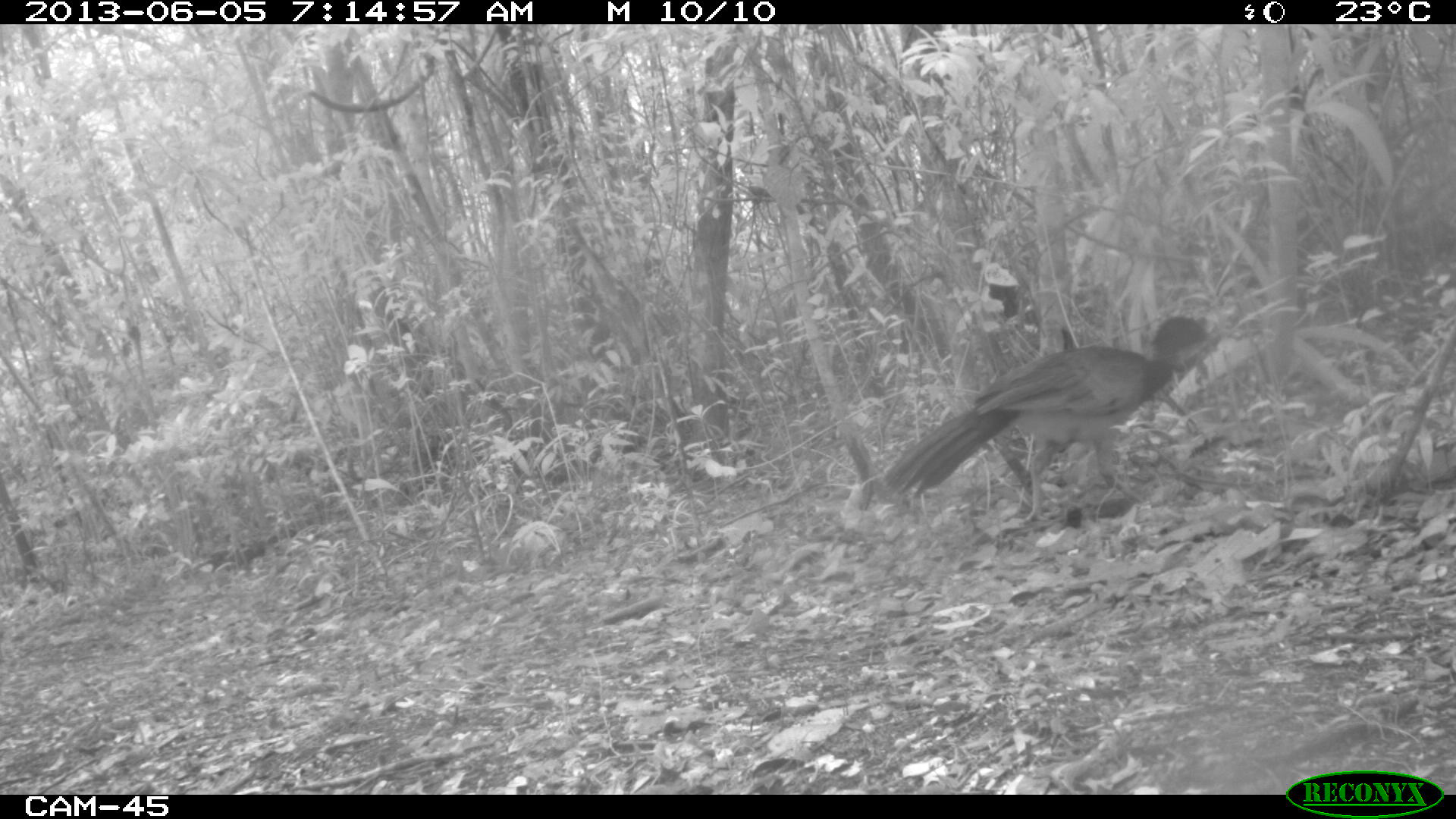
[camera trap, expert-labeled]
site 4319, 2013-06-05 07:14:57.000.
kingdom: Animalia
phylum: Chordata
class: Aves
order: Galliformes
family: Cracidae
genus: Crax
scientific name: Crax rubra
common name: great curassow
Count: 1.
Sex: female.